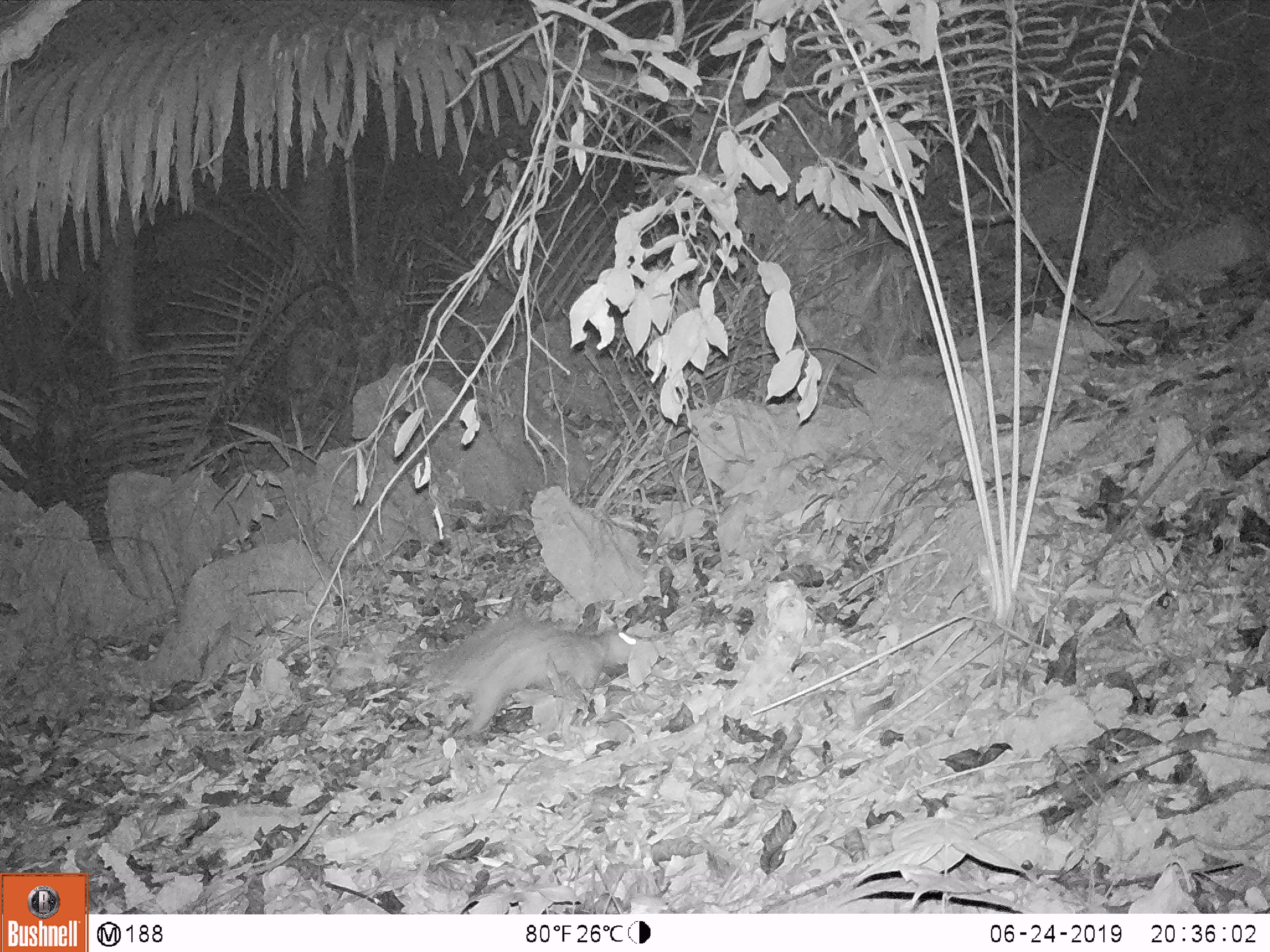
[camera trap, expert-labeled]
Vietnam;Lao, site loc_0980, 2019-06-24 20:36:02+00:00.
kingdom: Animalia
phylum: Chordata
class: Mammalia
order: Rodentia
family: Hystricidae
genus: Atherurus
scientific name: Atherurus macrourus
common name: asiatic brush-tailed porcupine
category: asiatic brush tailed porcupine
Asiatic brush tailed porcupine (asiatic brush-tailed porcupine) (Atherurus macrourus). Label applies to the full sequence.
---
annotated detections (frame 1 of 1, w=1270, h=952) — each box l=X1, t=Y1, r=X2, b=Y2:
asiatic brush tailed porcupine: l=426, t=613, r=641, b=739